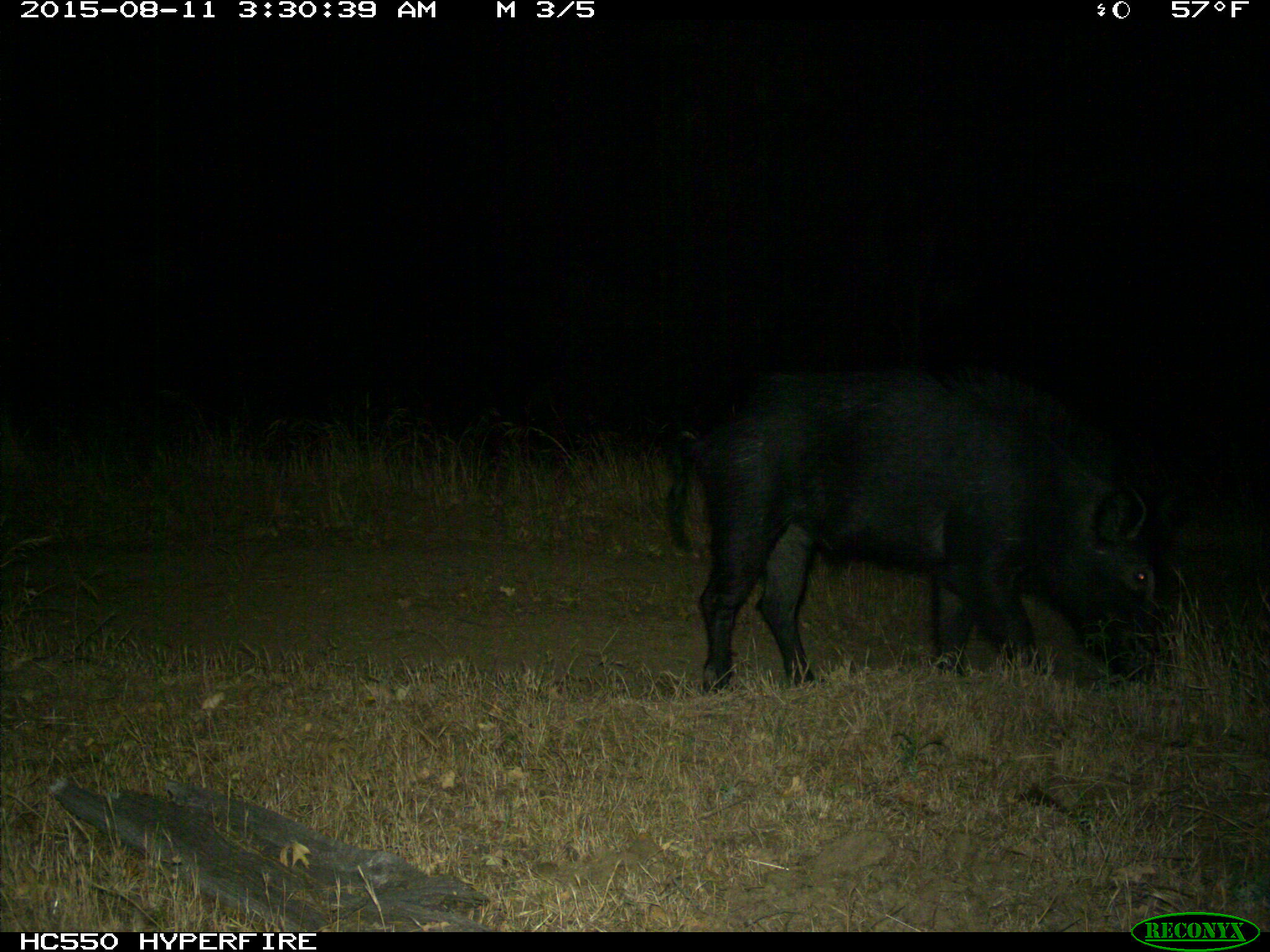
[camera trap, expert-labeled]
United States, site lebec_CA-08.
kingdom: Animalia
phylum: Chordata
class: Mammalia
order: Artiodactyla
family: Suidae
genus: Sus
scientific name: Sus scrofa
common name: wild boar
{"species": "Sus scrofa (wild boar)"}